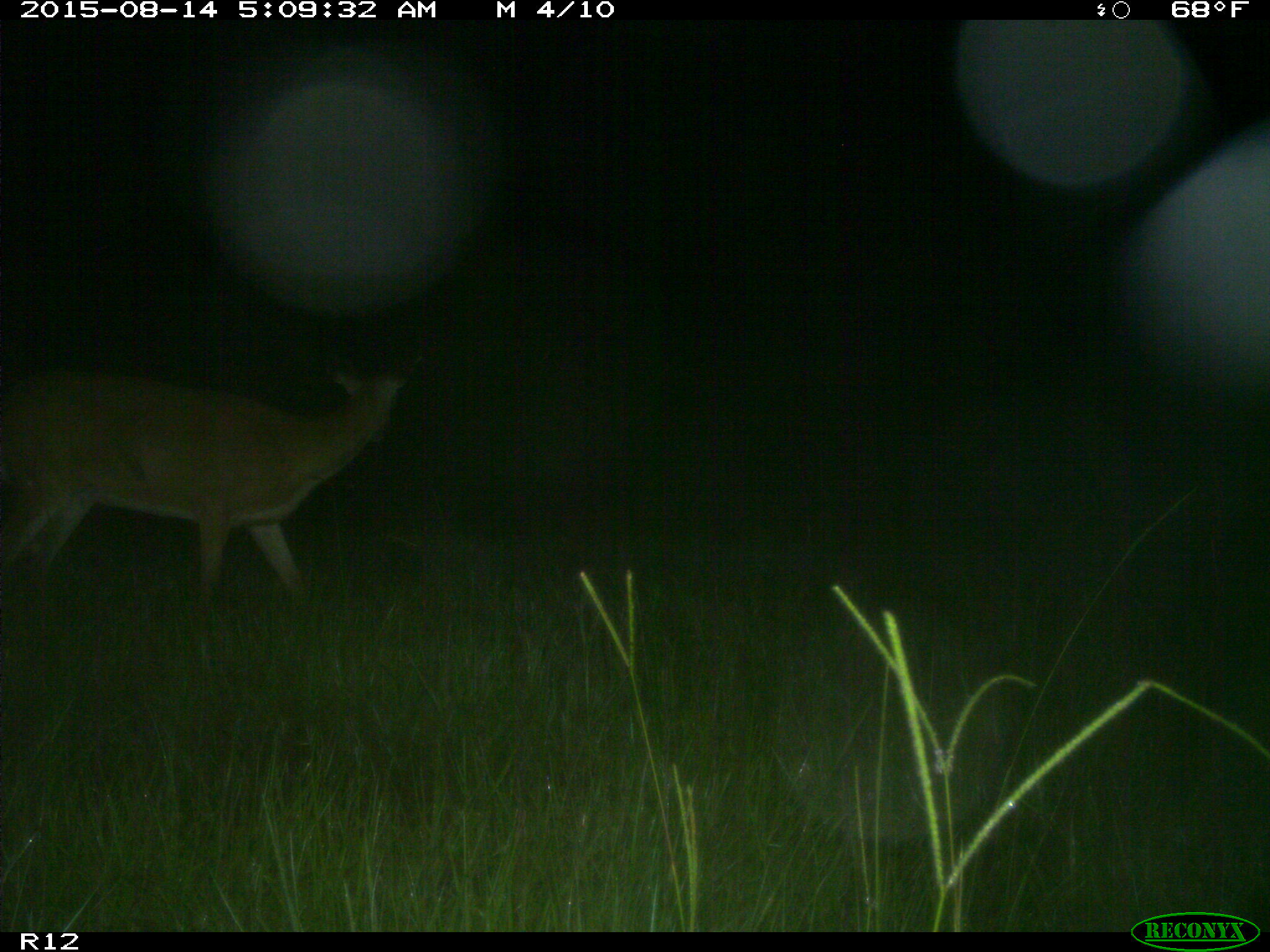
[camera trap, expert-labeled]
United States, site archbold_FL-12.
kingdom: Animalia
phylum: Chordata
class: Mammalia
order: Artiodactyla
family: Cervidae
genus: Odocoileus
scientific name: Odocoileus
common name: deer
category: unidentified deer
Unidentified deer (deer) (Odocoileus).